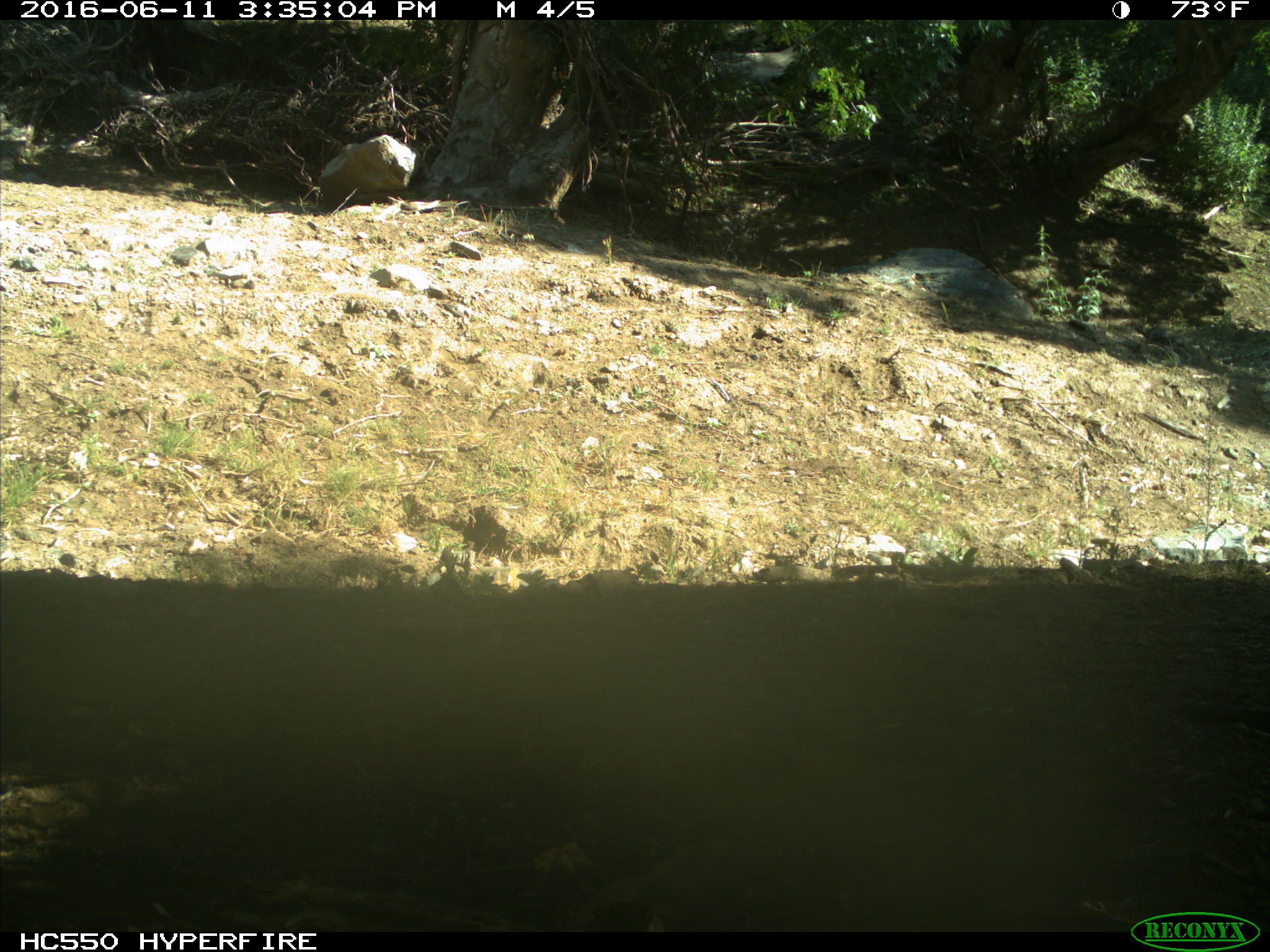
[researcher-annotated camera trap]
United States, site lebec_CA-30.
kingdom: Animalia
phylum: Chordata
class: Mammalia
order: Artiodactyla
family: Bovidae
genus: Bos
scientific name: Bos taurus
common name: domestic cow